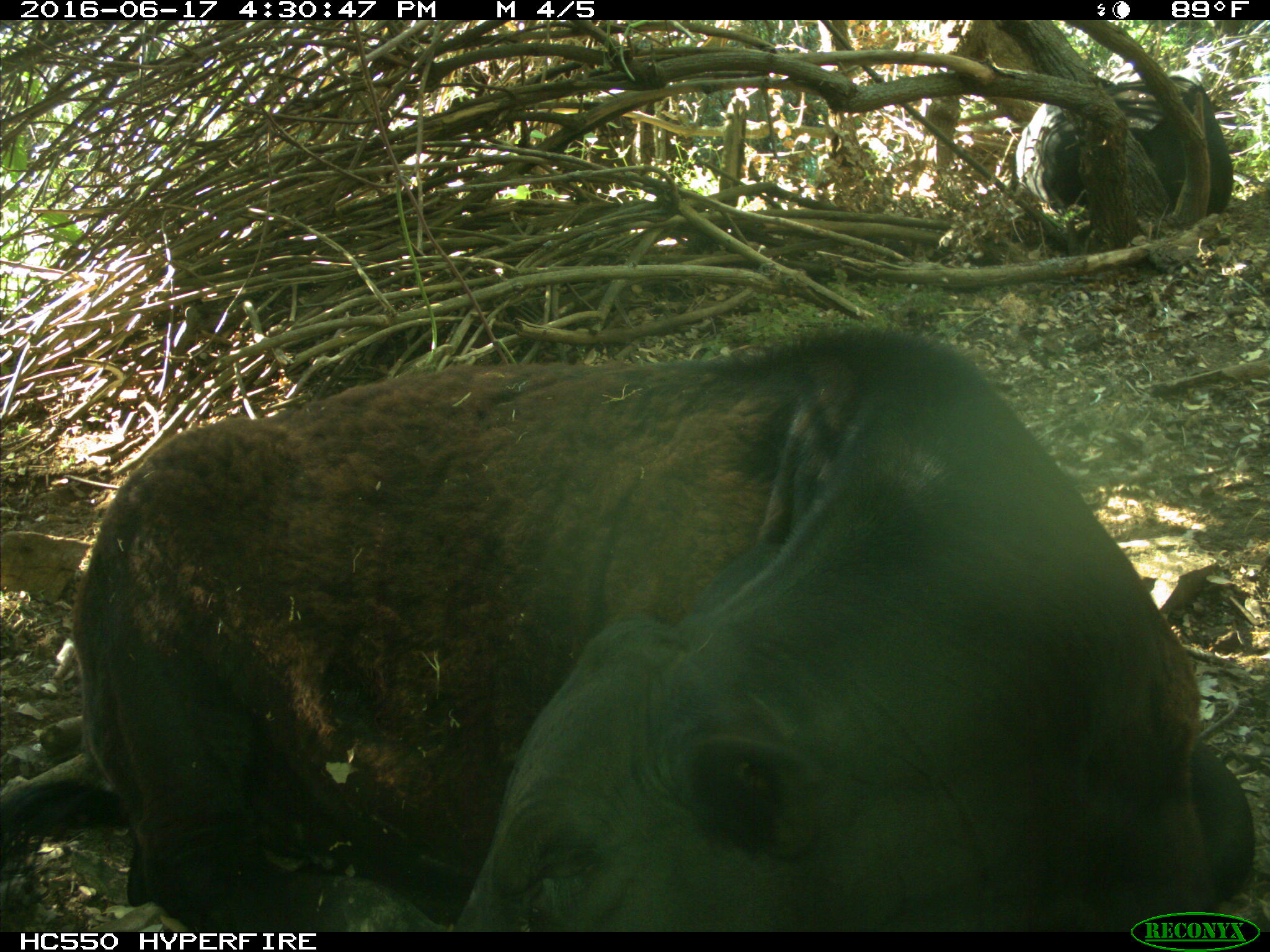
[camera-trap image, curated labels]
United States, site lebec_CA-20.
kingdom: Animalia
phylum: Chordata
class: Mammalia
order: Artiodactyla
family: Bovidae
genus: Bos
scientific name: Bos taurus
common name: domestic cow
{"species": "Bos taurus (domestic cow)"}